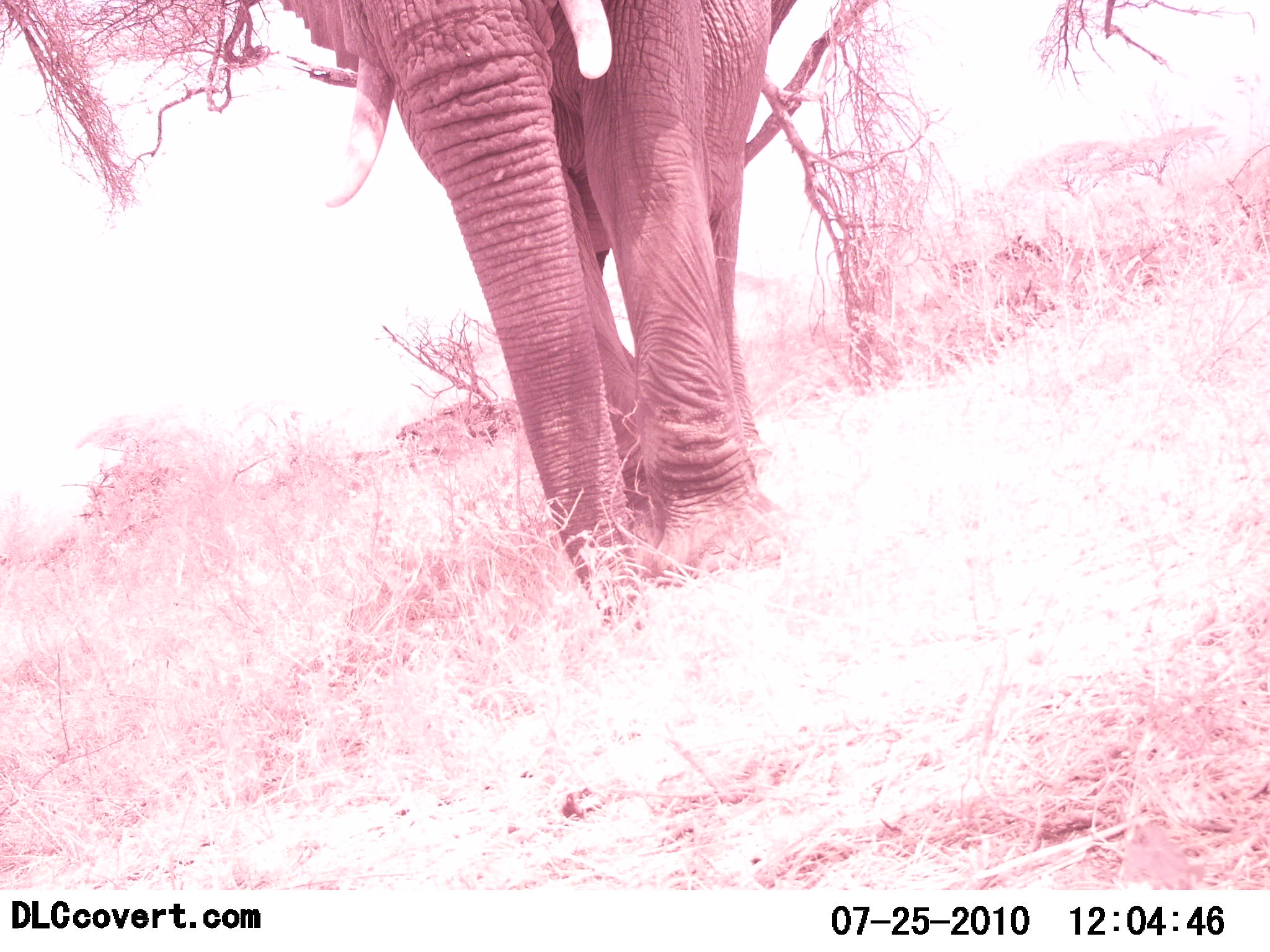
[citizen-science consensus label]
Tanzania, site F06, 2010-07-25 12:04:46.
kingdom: Animalia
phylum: Chordata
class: Mammalia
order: Proboscidea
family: Elephantidae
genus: Loxodonta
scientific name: Loxodonta africana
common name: african bush elephant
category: elephant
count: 1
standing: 44%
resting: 0%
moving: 56%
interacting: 6%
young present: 0%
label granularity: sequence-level